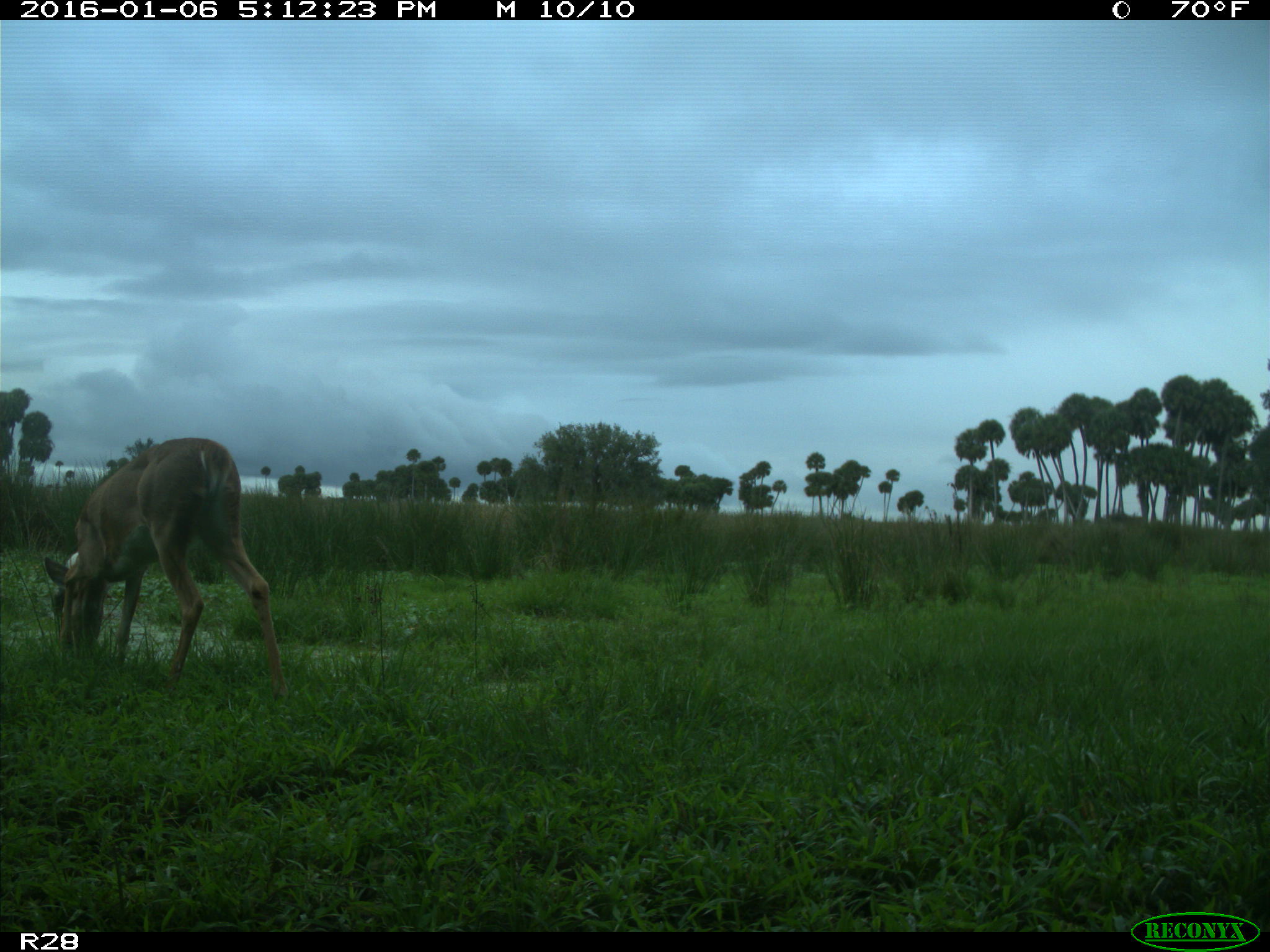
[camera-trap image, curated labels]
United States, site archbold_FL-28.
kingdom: Animalia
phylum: Chordata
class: Mammalia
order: Artiodactyla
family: Cervidae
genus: Odocoileus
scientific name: Odocoileus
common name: deer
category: unidentified deer